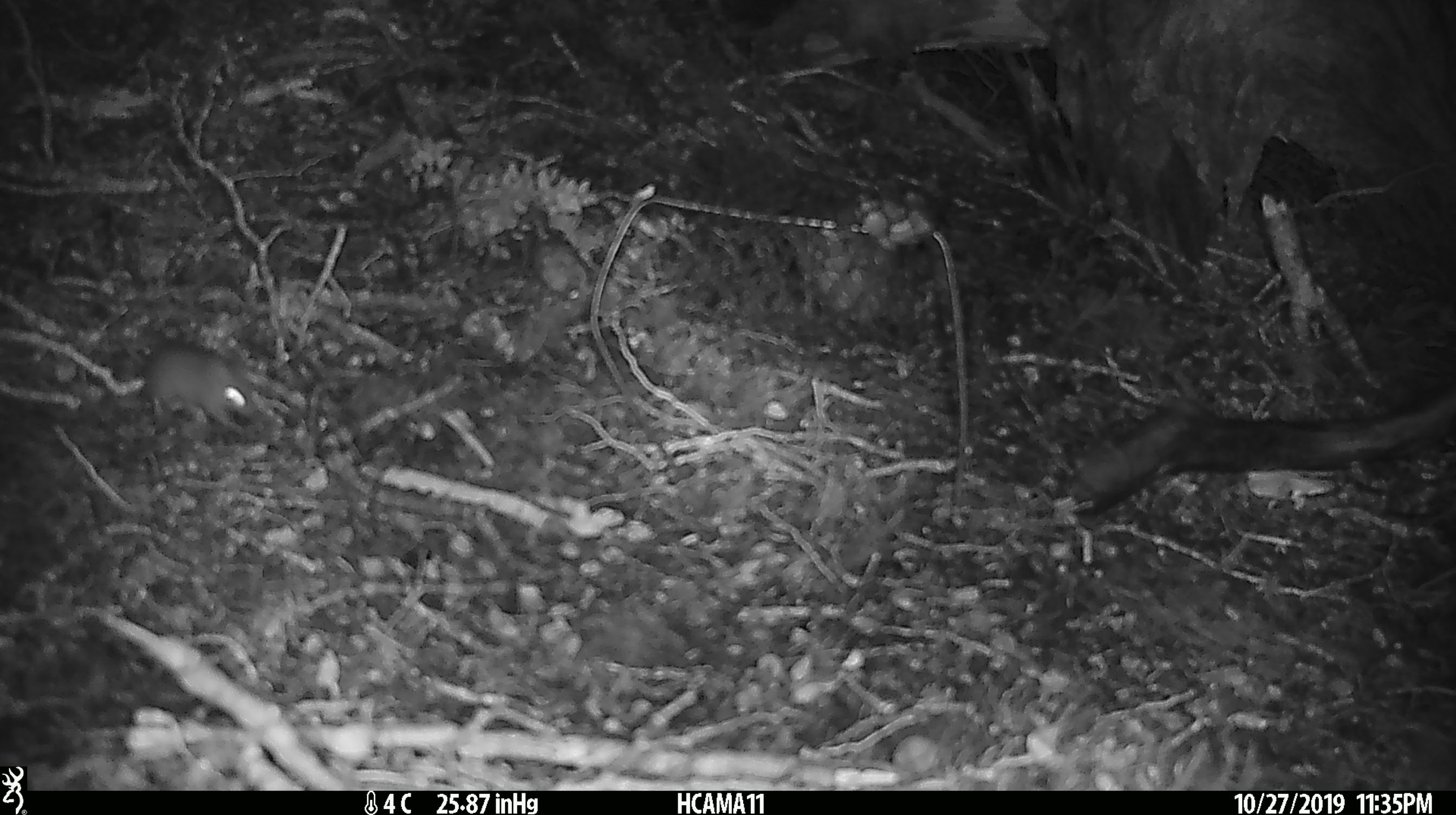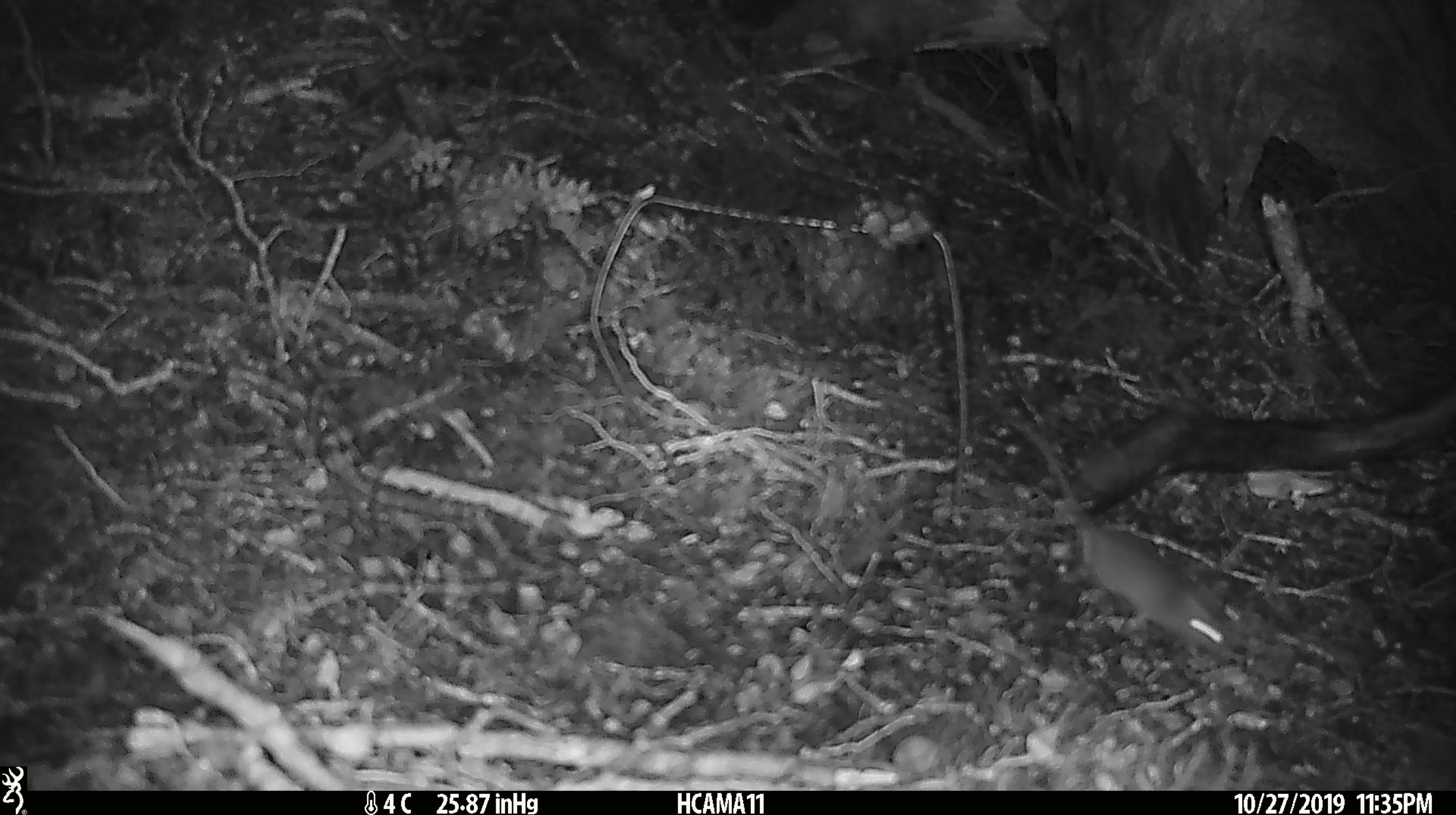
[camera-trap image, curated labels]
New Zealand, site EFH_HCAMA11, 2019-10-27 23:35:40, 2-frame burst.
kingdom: Animalia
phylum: Chordata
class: Mammalia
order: Rodentia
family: Muridae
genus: Mus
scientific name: Mus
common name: mouse